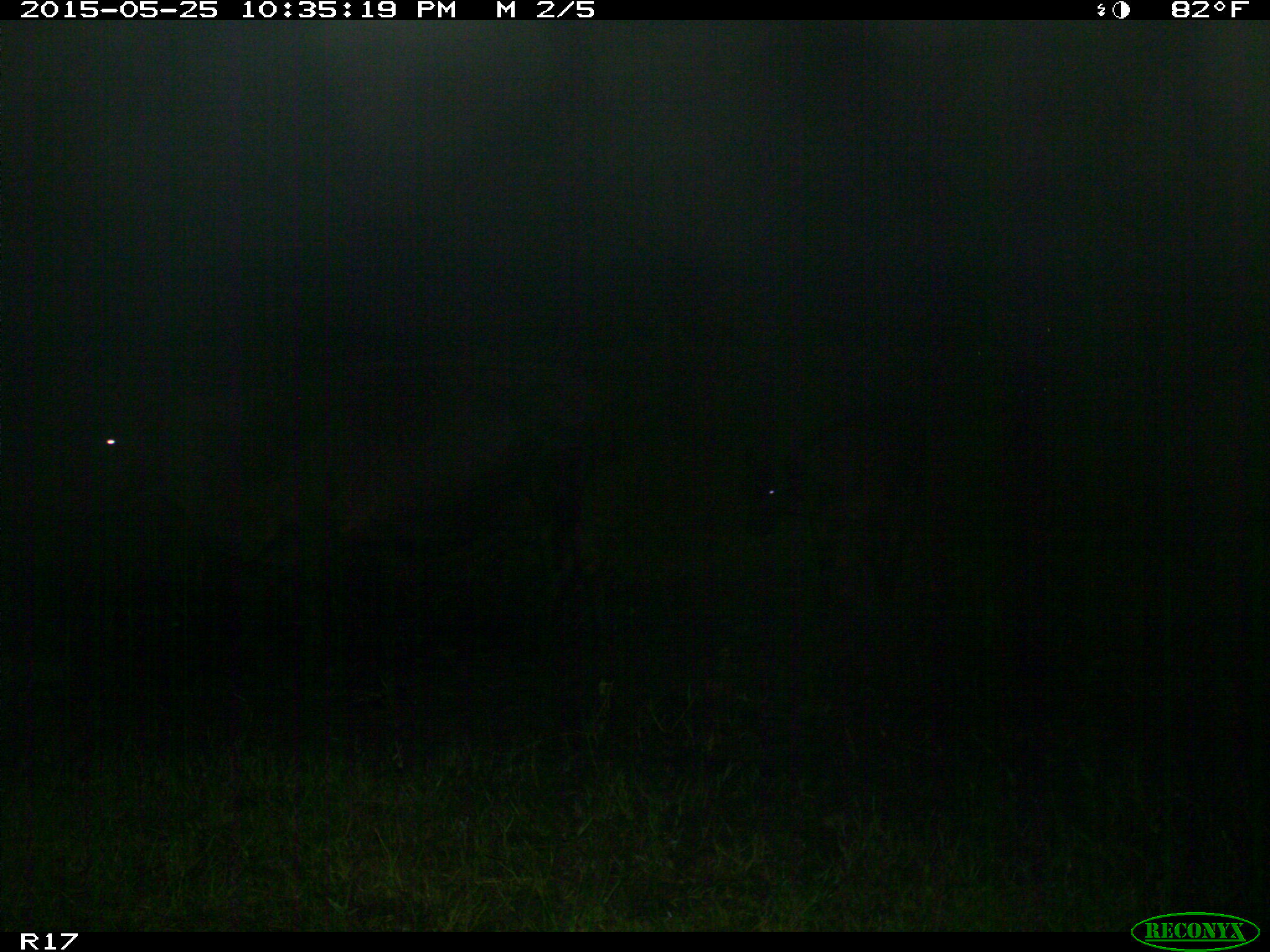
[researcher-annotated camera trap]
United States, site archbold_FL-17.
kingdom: Animalia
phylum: Chordata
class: Mammalia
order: Artiodactyla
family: Bovidae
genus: Bos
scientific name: Bos taurus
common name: domestic cow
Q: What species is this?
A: Bos taurus (domestic cow).